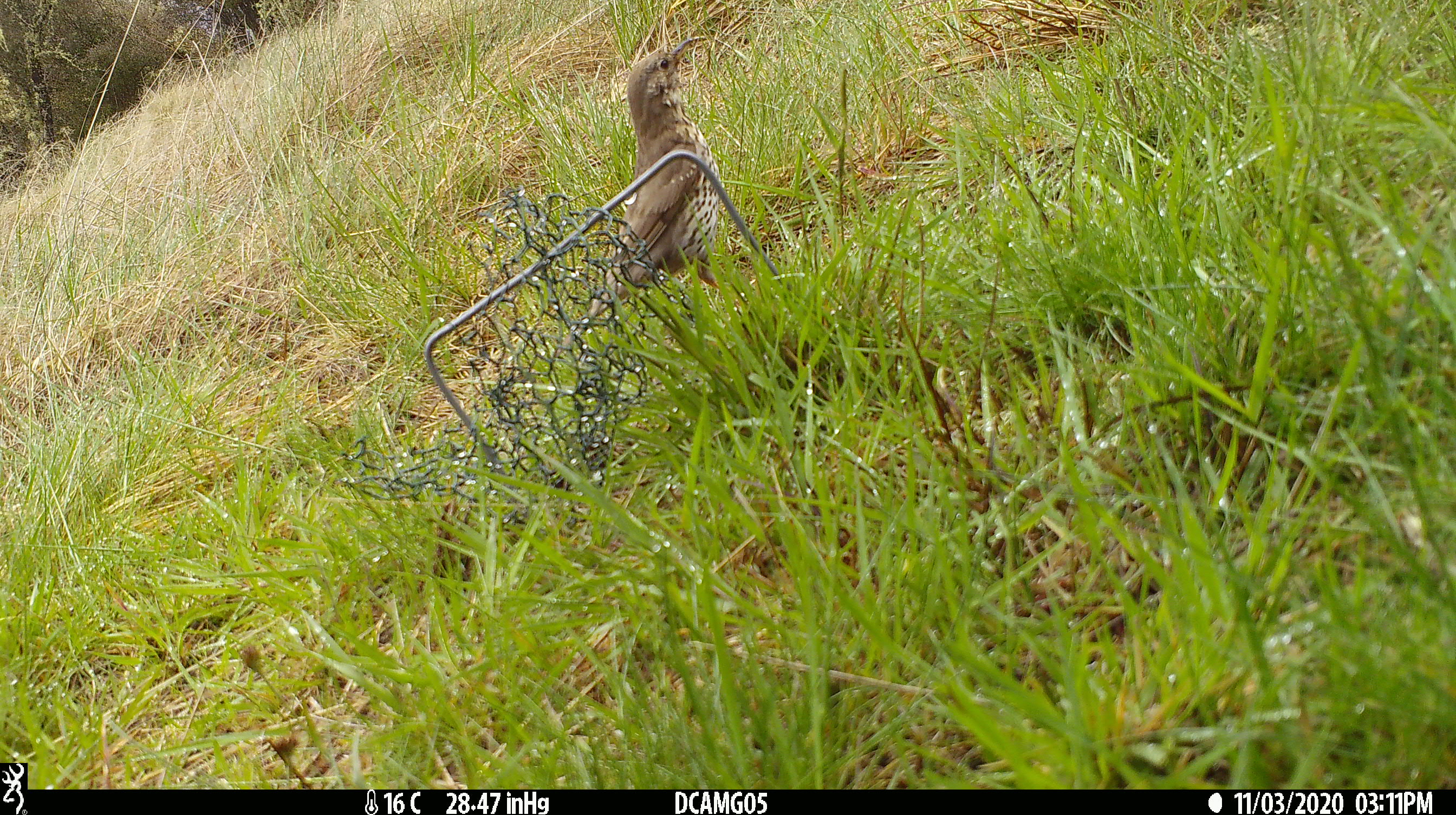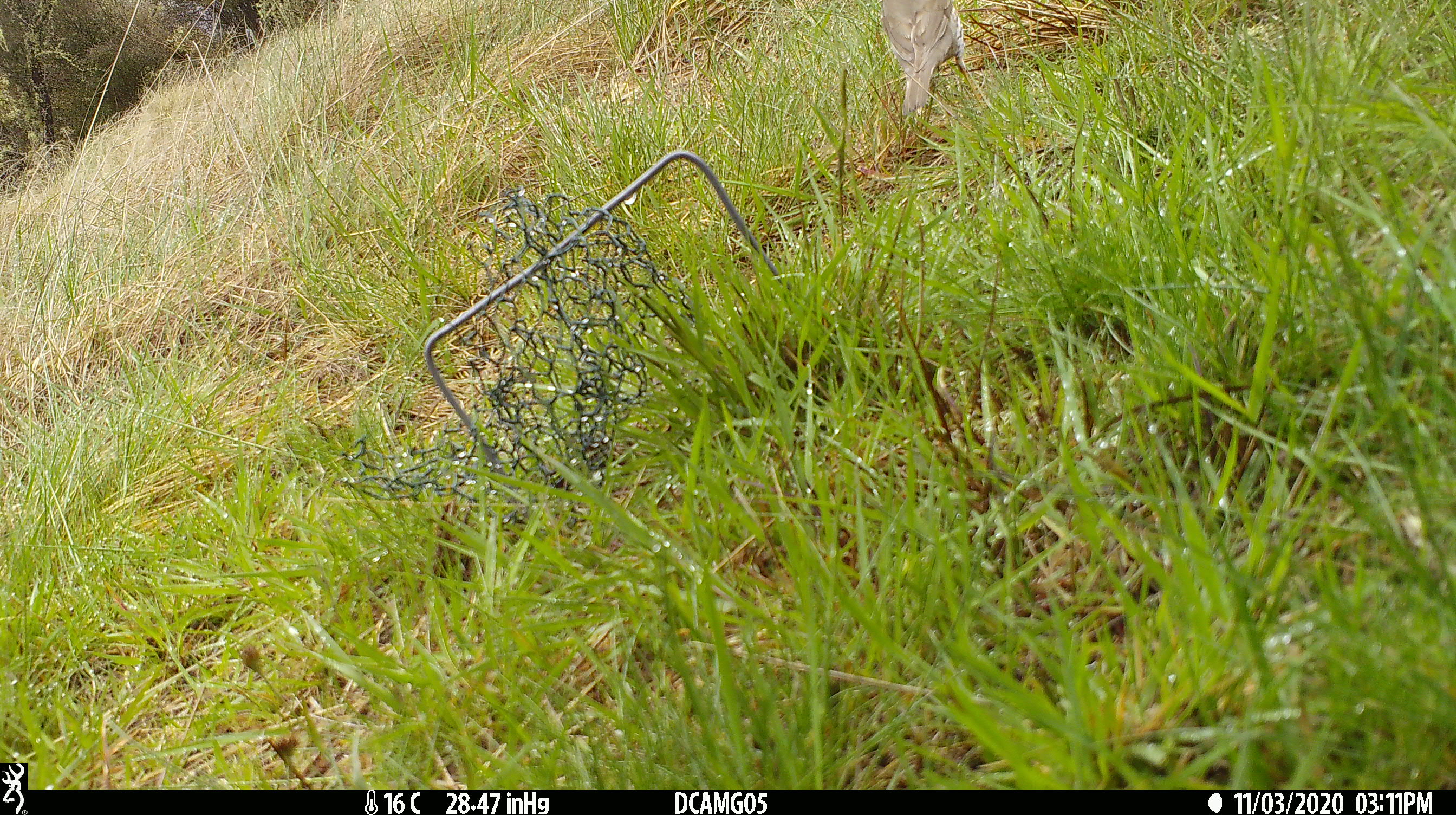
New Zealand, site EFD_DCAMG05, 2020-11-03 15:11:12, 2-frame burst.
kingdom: Animalia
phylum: Chordata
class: Aves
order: Passeriformes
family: Turdidae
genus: Turdus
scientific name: Turdus philomelos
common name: song thrush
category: thrush